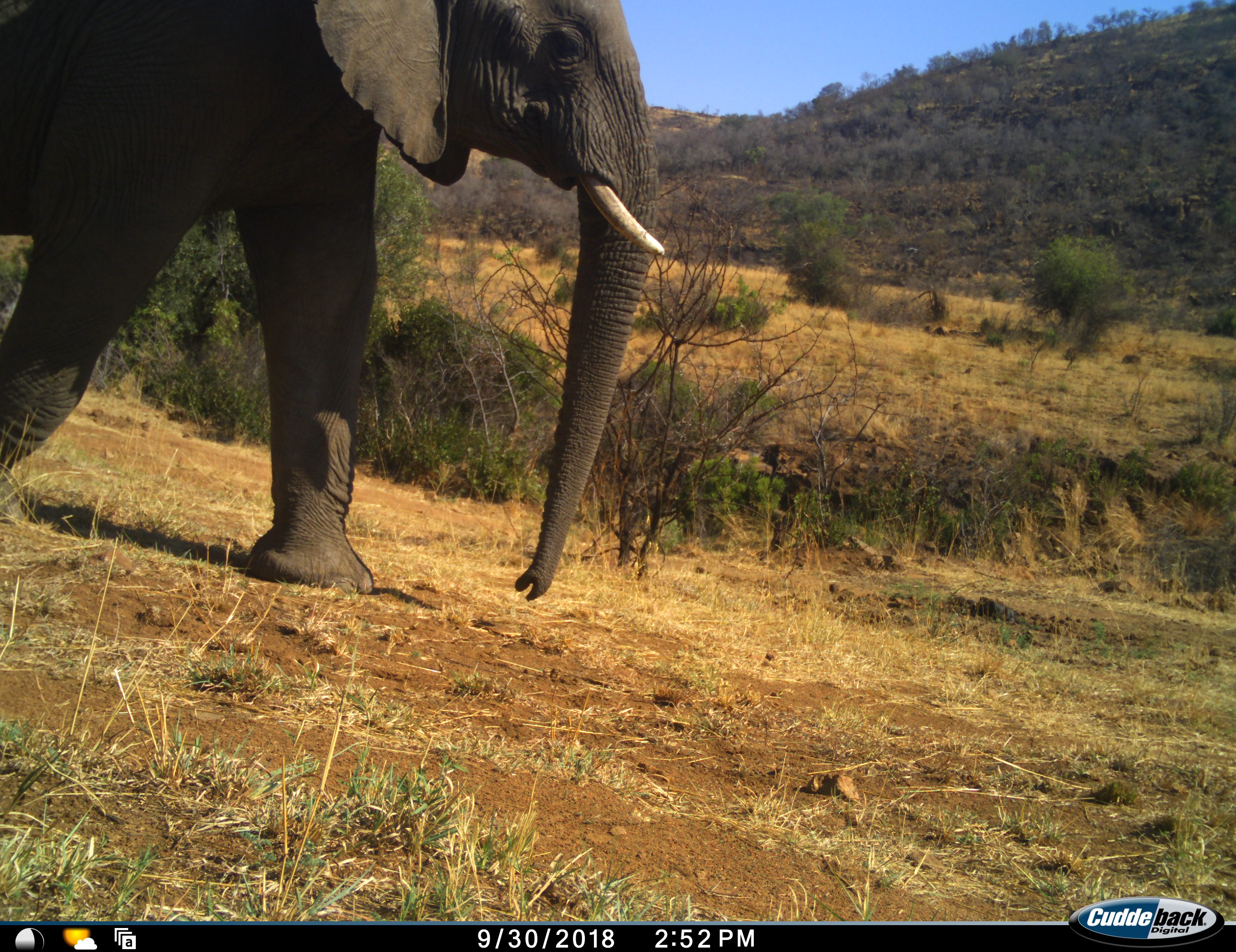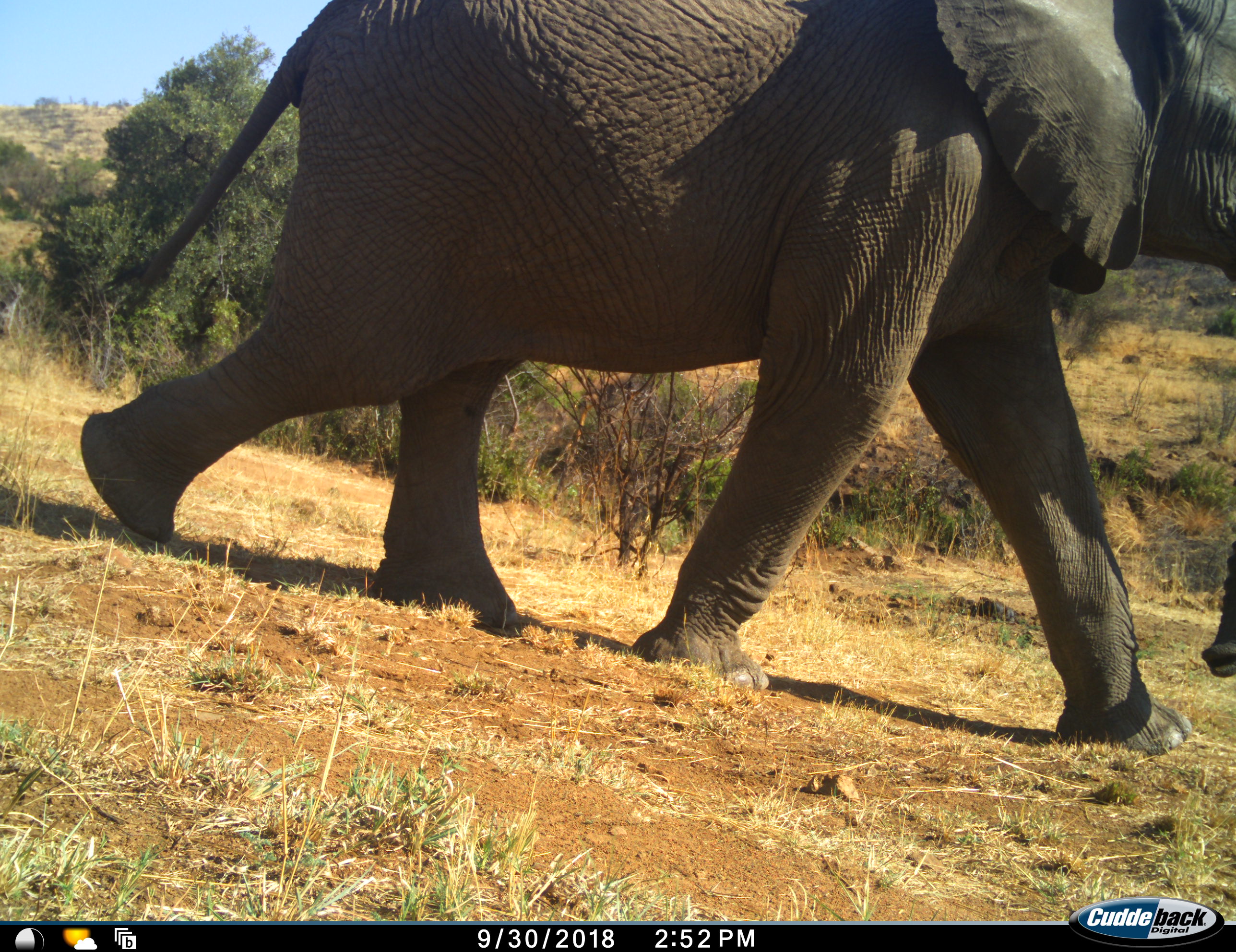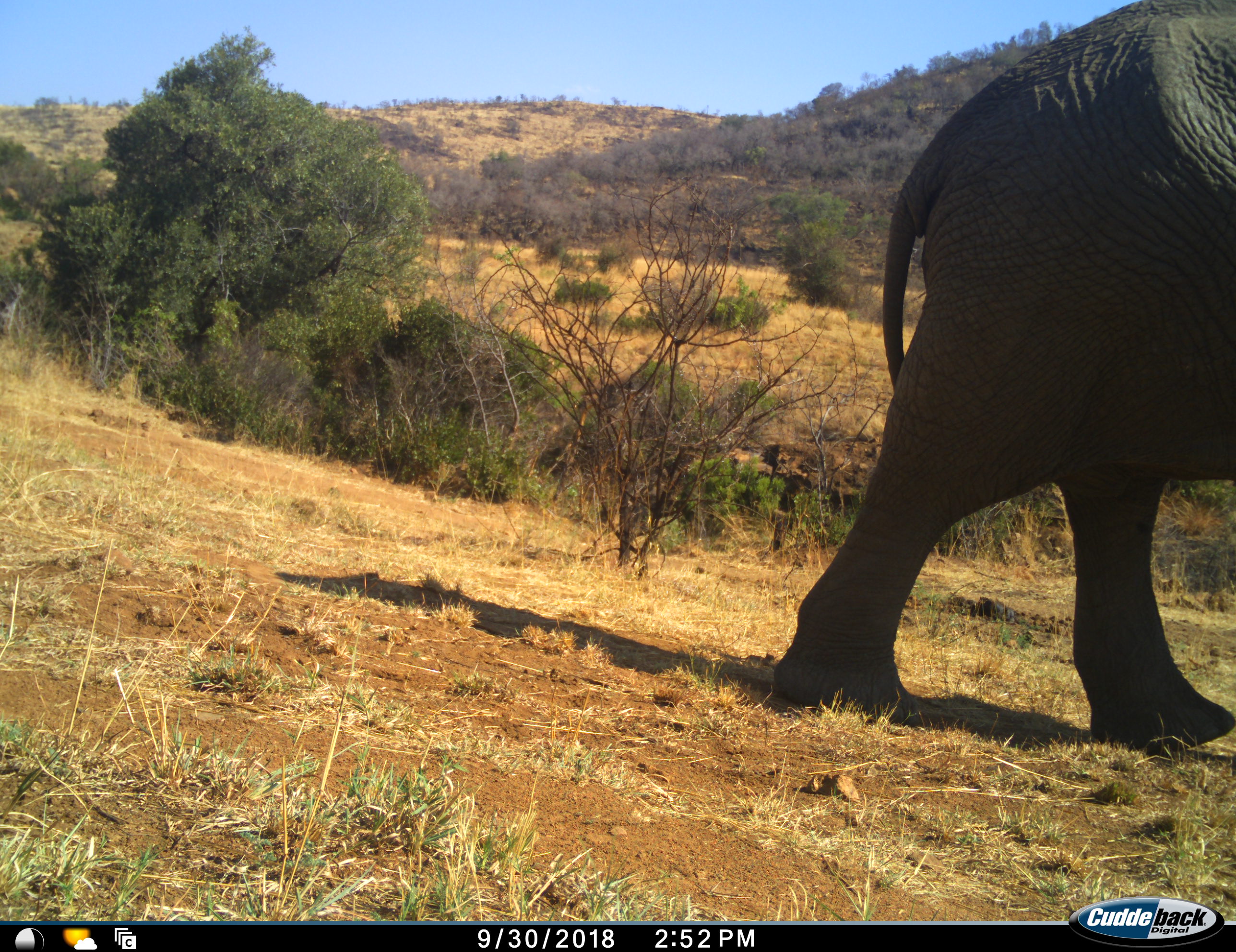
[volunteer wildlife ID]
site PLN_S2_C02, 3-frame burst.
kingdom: Animalia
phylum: Chordata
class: Mammalia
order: Proboscidea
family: Elephantidae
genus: Loxodonta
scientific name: Loxodonta africana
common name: african bush elephant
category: elephant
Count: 1.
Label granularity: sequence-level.